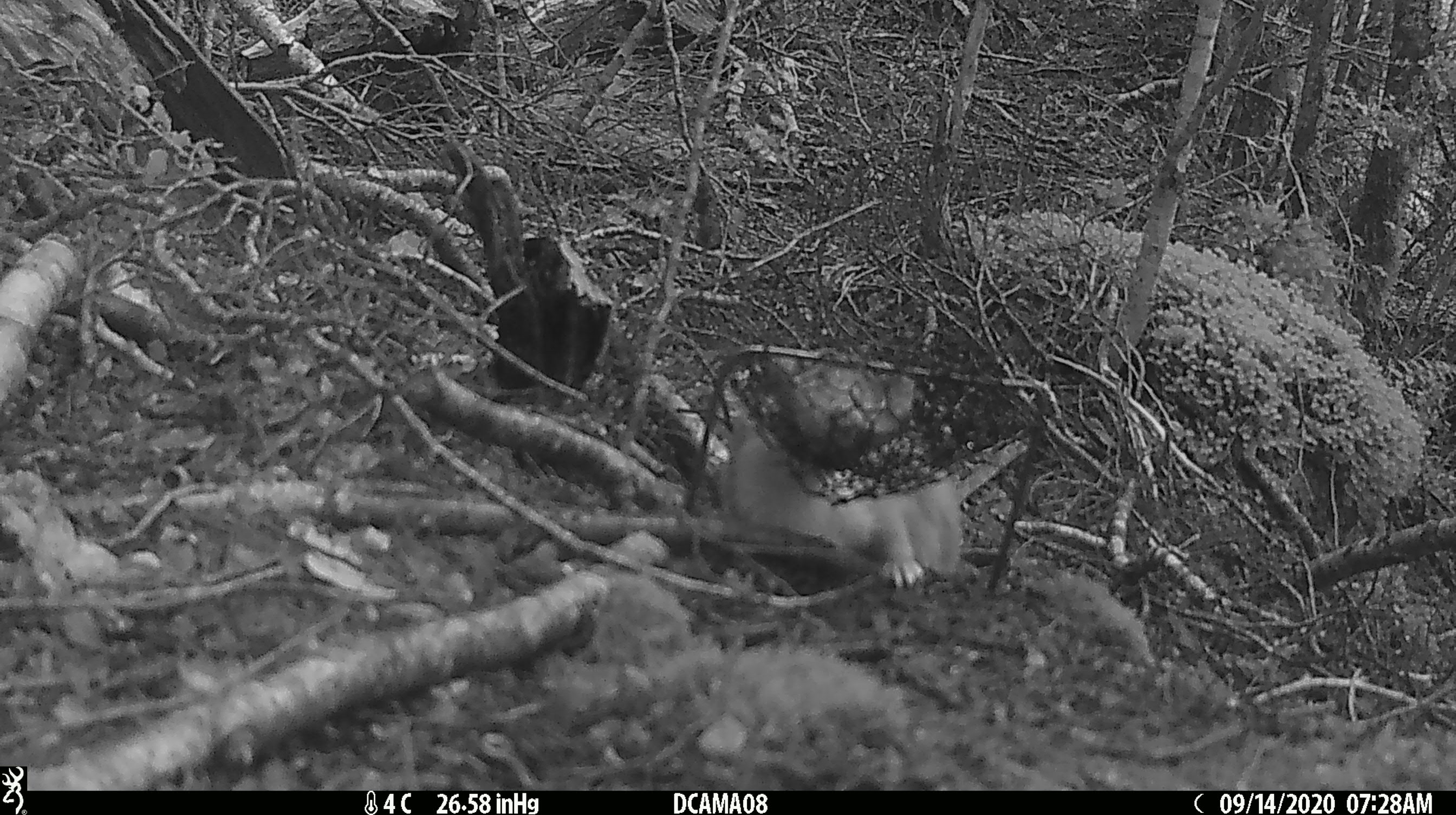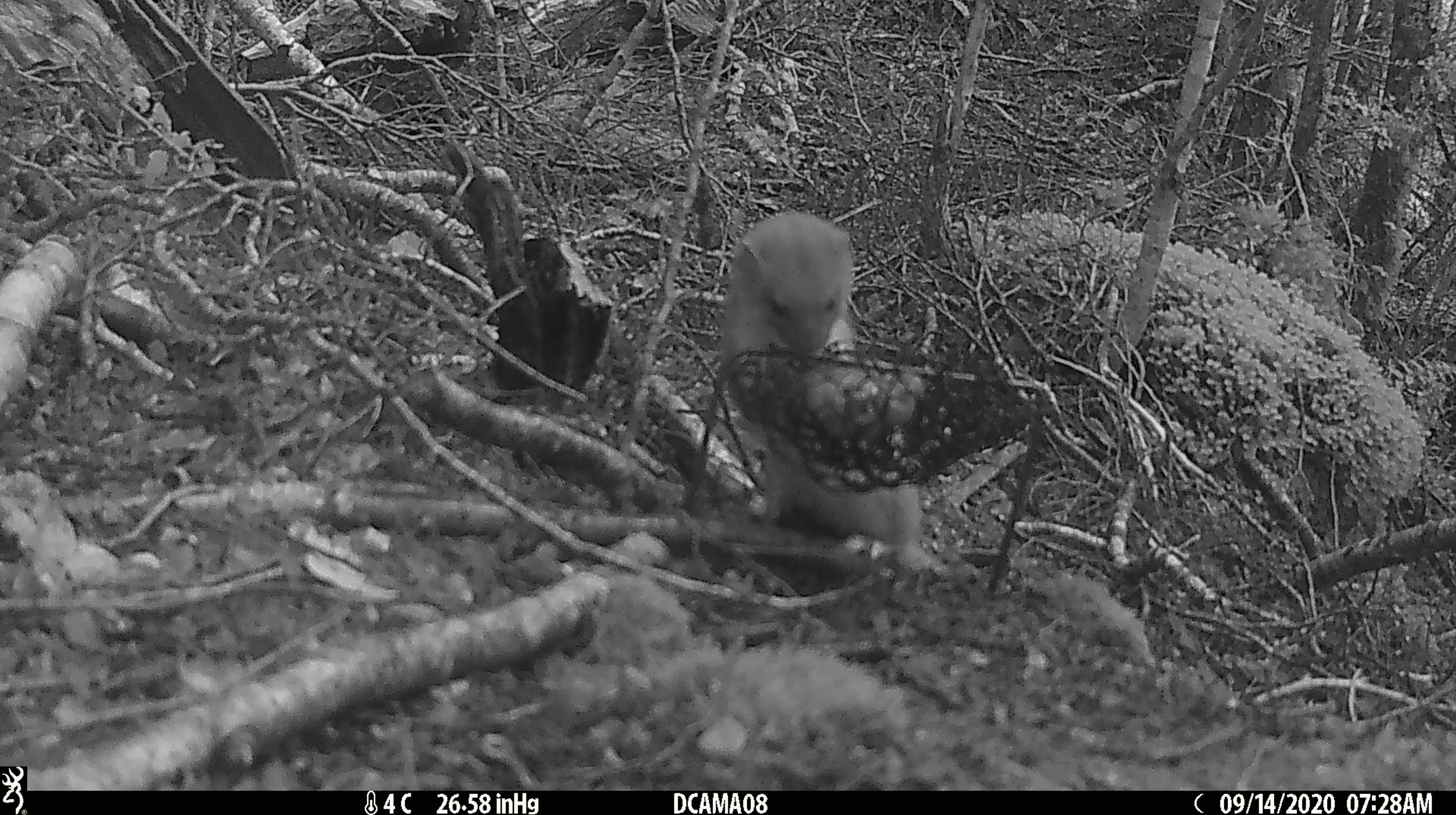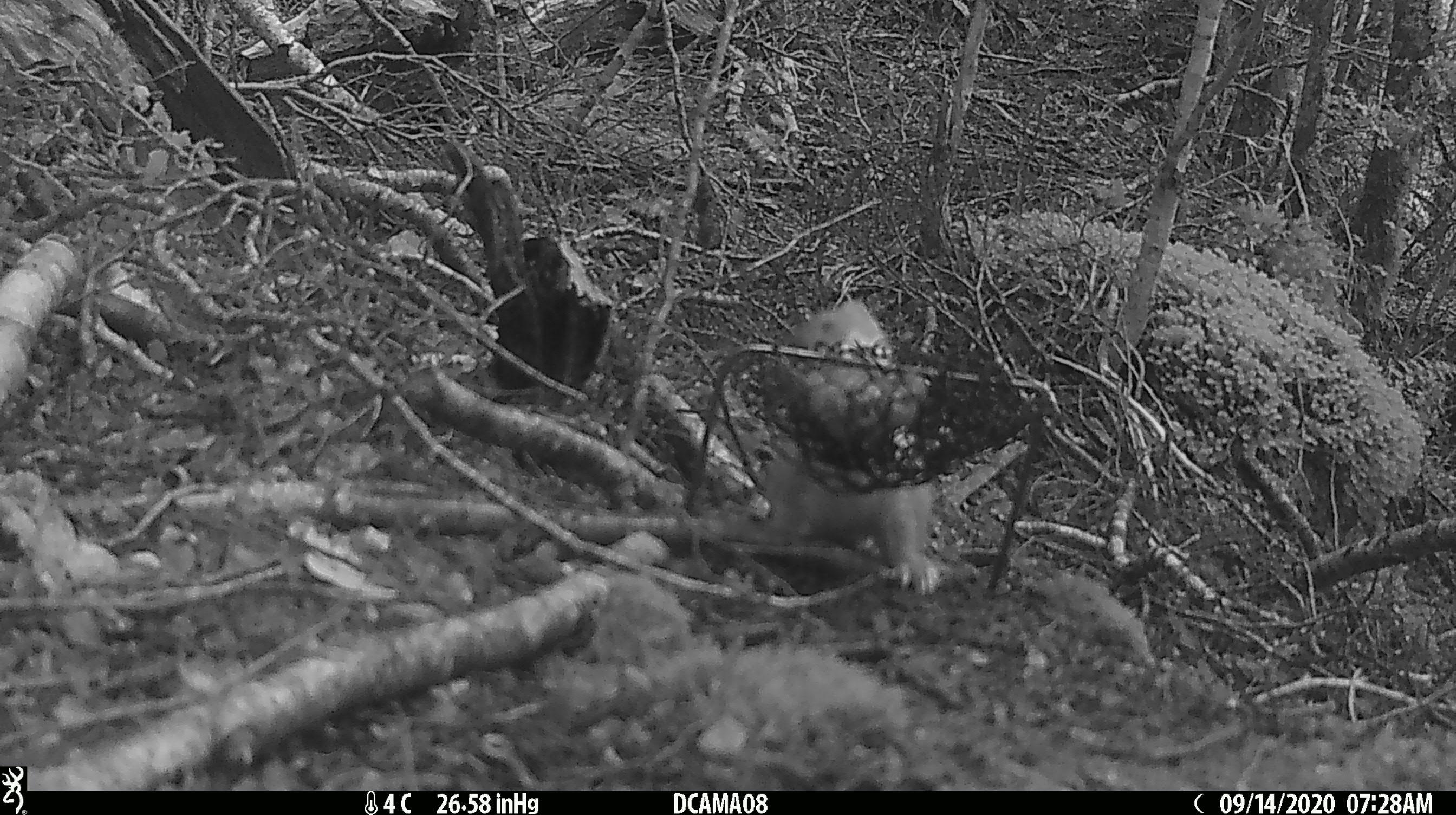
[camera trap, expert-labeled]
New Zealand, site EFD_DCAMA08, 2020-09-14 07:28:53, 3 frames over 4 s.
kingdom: Animalia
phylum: Chordata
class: Mammalia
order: Carnivora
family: Mustelidae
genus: Mustela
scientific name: Mustela erminea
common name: stoat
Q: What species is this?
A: Stoat (Mustela erminea).